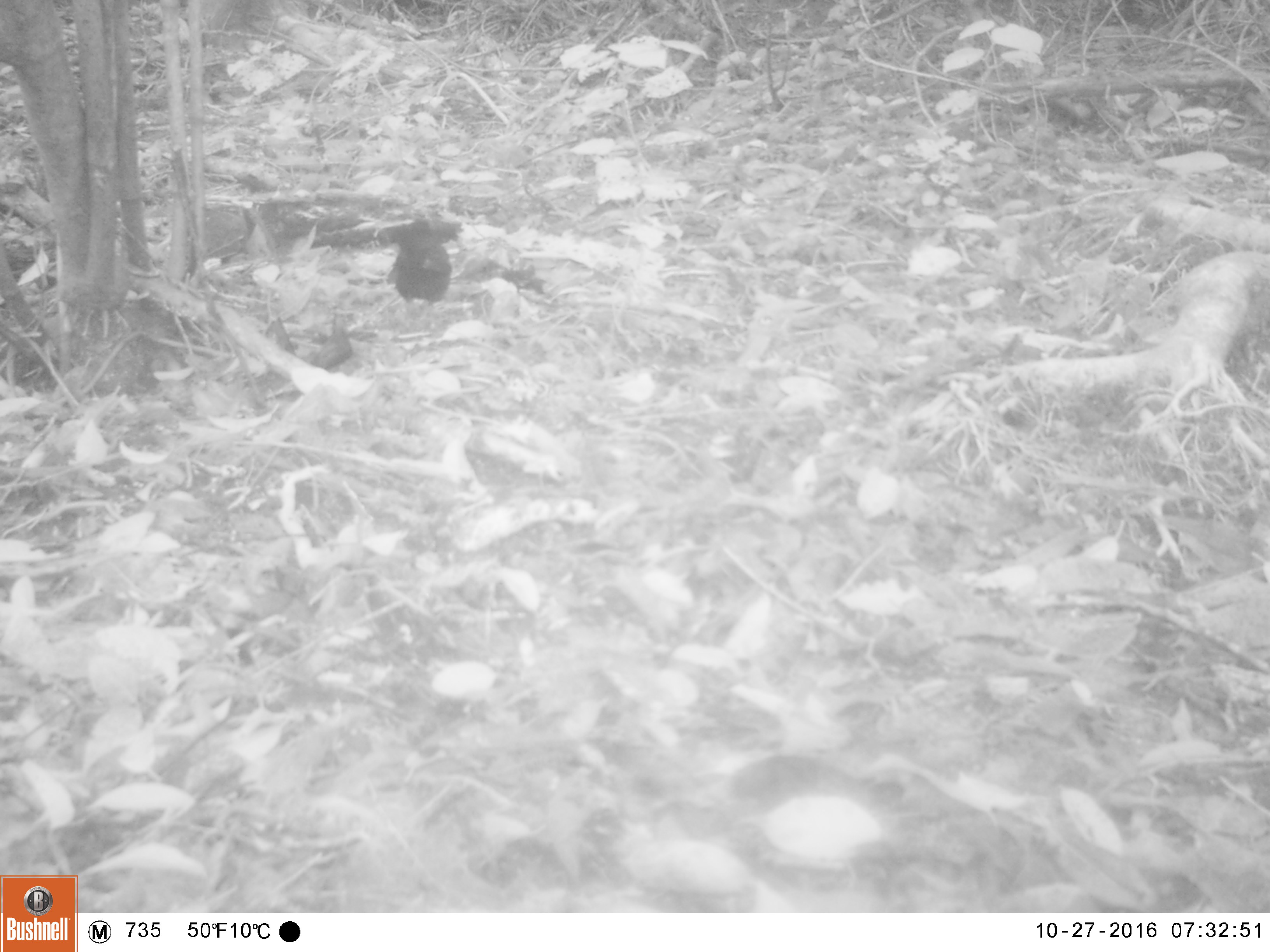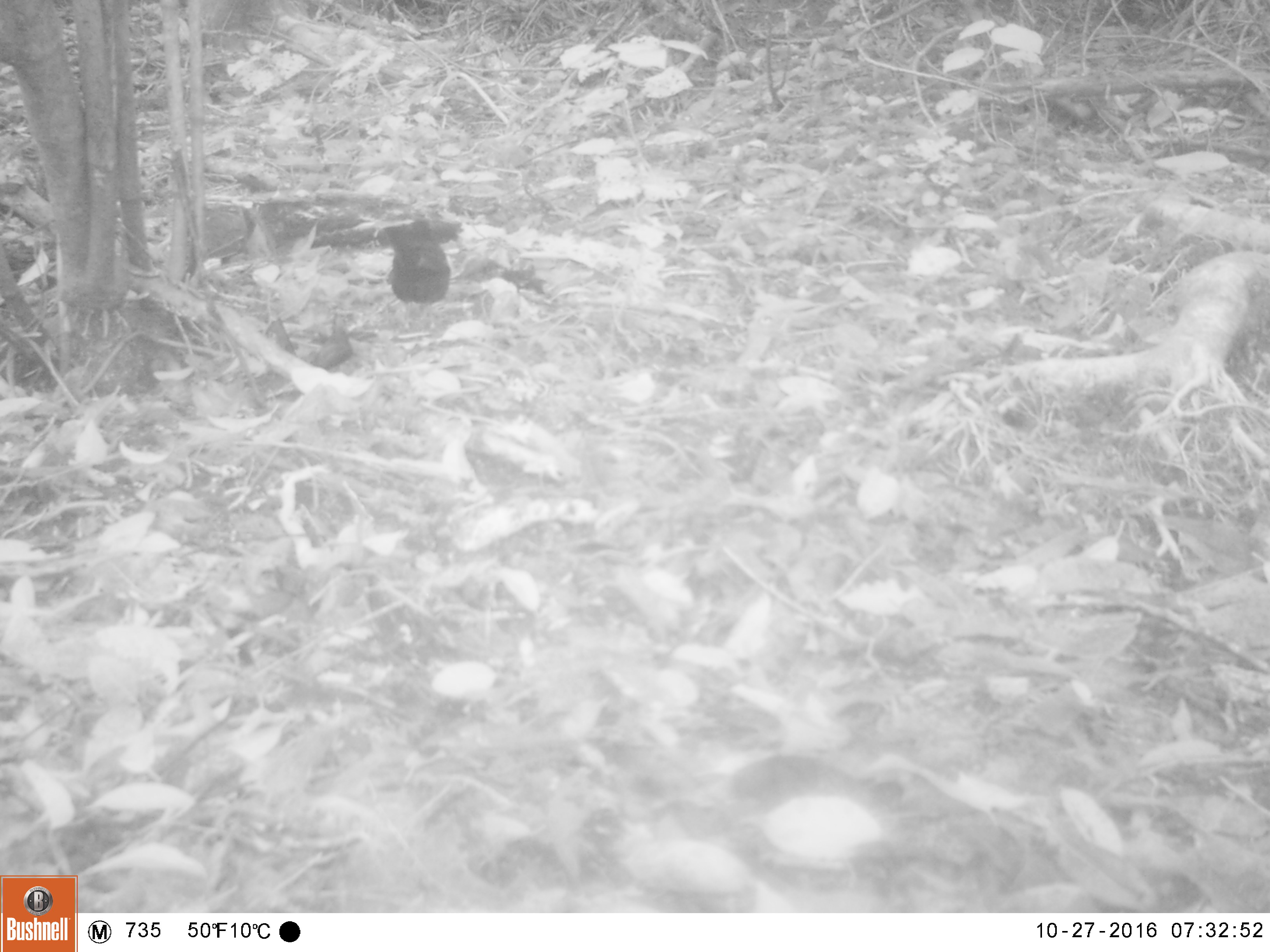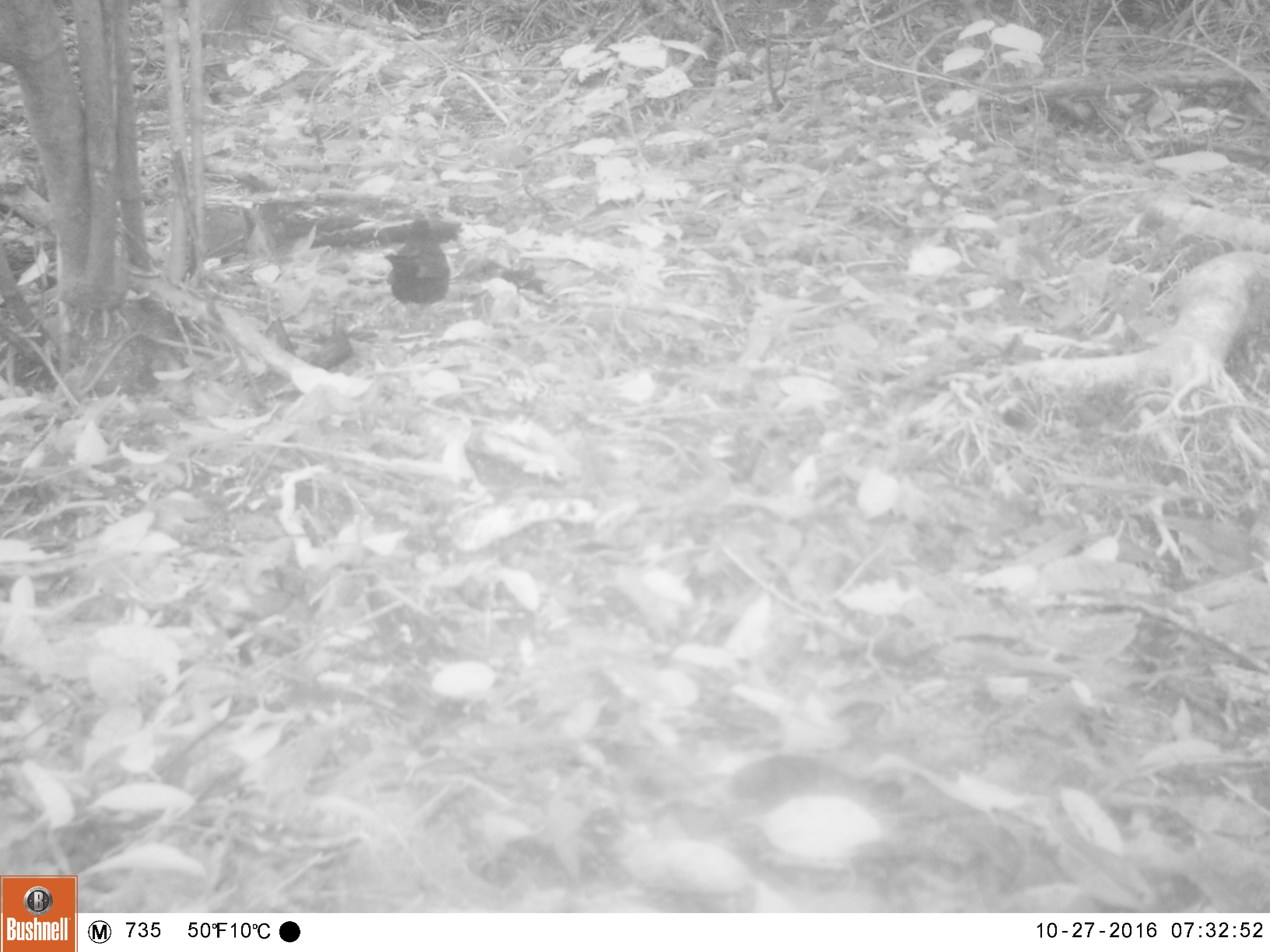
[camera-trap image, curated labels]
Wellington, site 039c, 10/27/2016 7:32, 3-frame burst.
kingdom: Animalia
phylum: Chordata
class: Aves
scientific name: Aves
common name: bird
Bird (Aves).